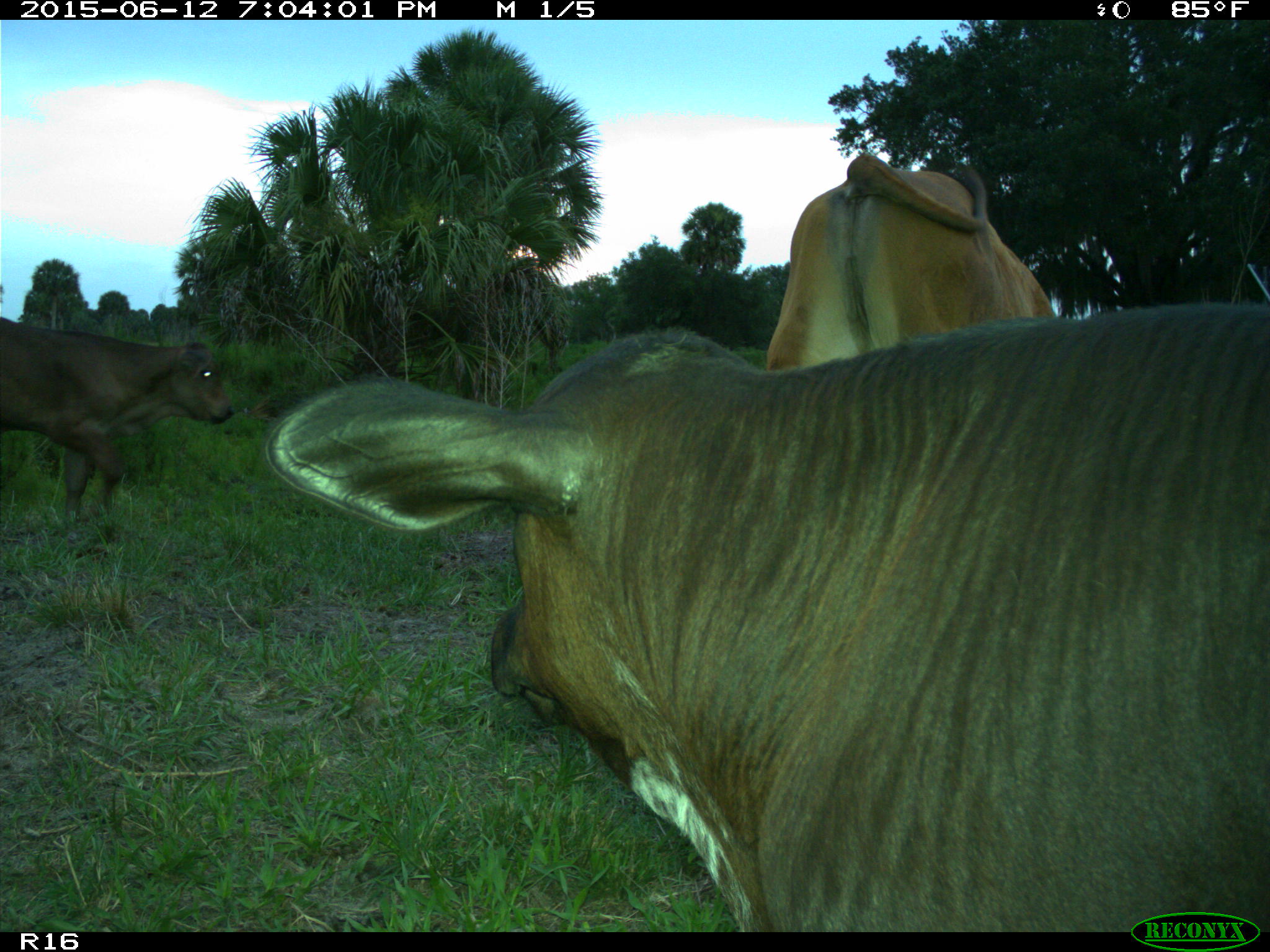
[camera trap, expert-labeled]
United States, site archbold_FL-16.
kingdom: Animalia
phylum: Chordata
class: Mammalia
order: Artiodactyla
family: Bovidae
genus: Bos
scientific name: Bos taurus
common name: domestic cow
Bos taurus (domestic cow).